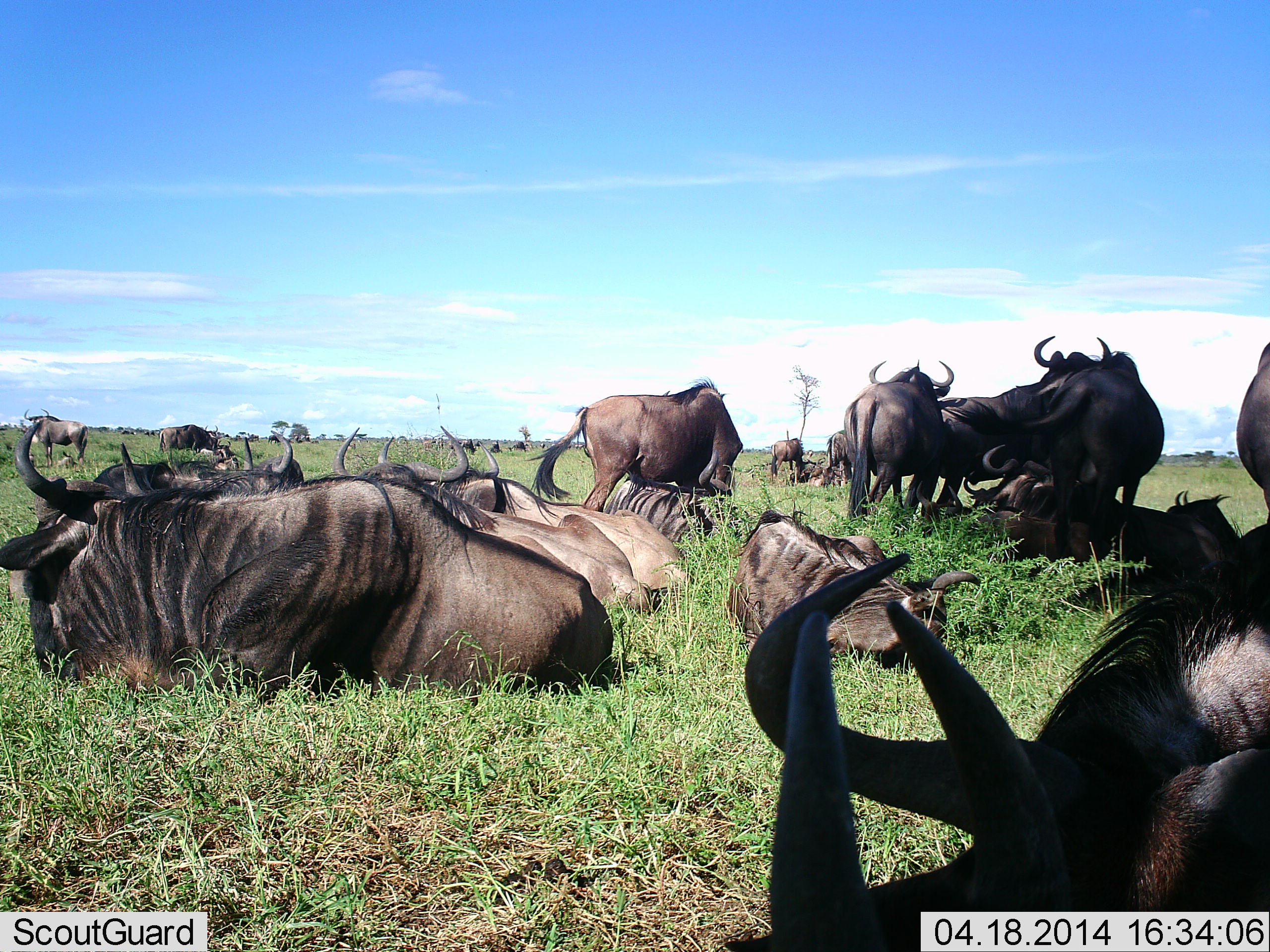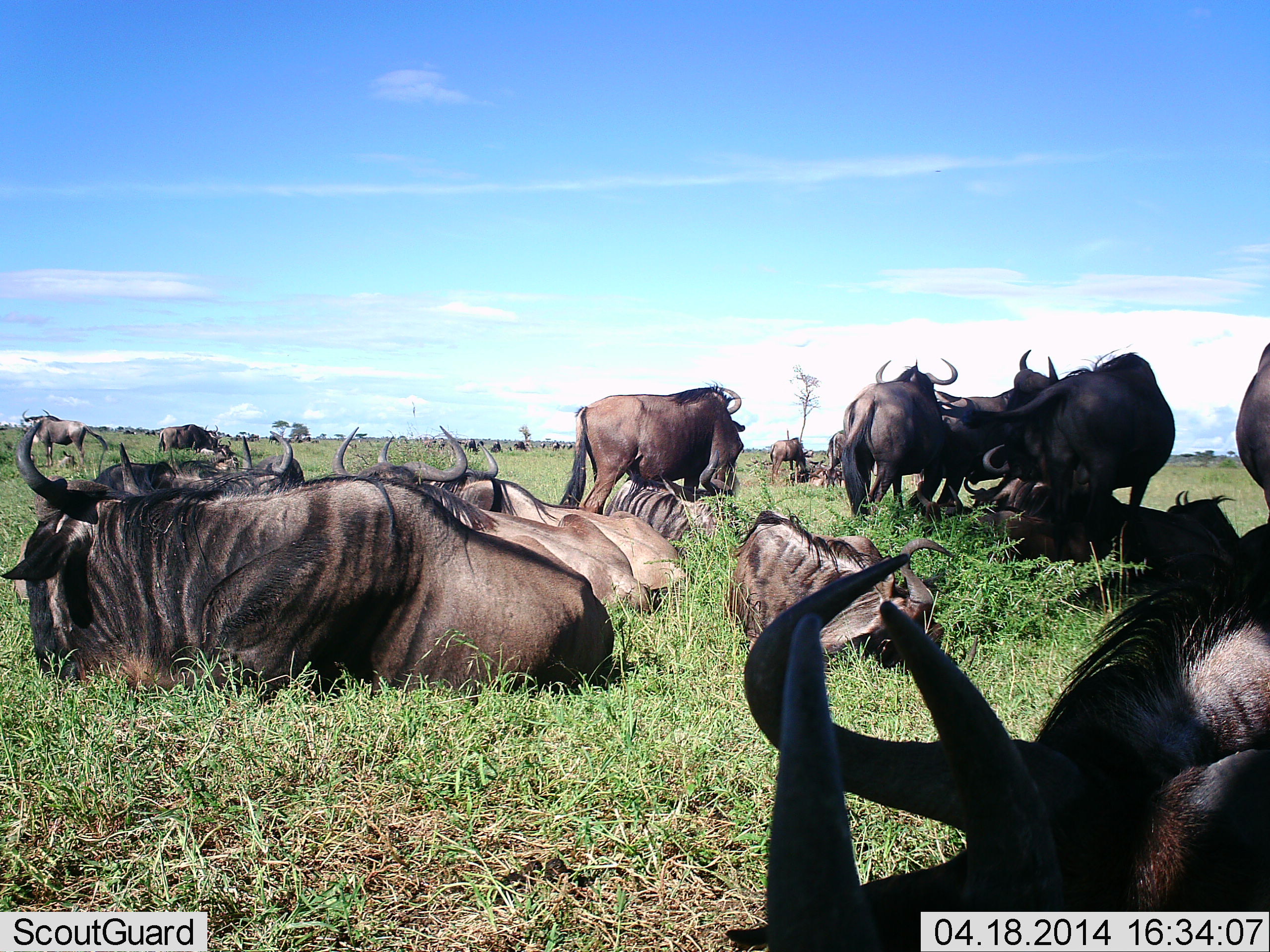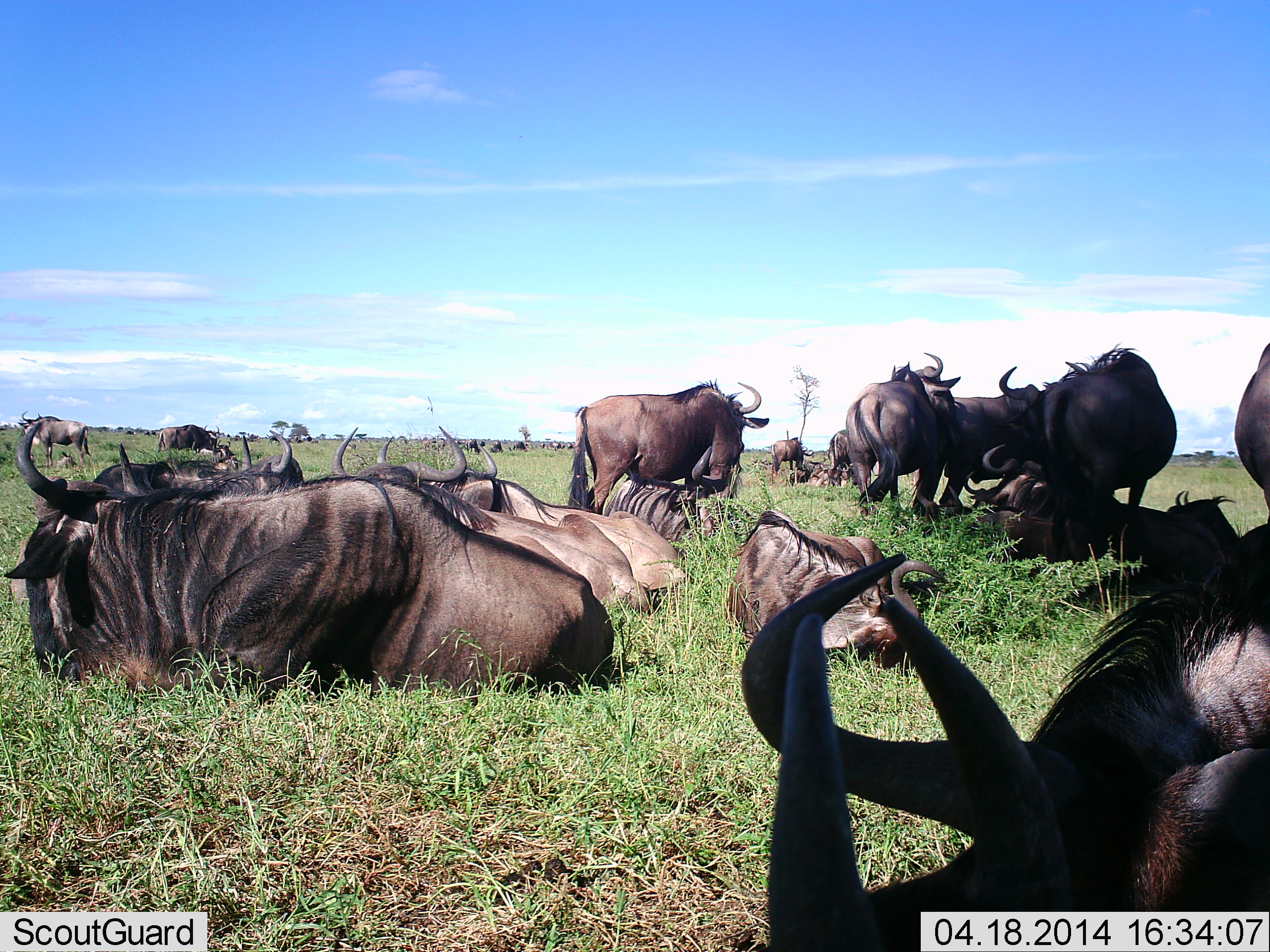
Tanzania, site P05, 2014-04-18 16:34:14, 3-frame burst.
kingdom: Animalia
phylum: Chordata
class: Mammalia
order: Artiodactyla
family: Bovidae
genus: Connochaetes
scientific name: Connochaetes taurinus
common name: blue wildebeest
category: wildebeest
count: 11-50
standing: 60%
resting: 100%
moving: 10%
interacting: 0%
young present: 10%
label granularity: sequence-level